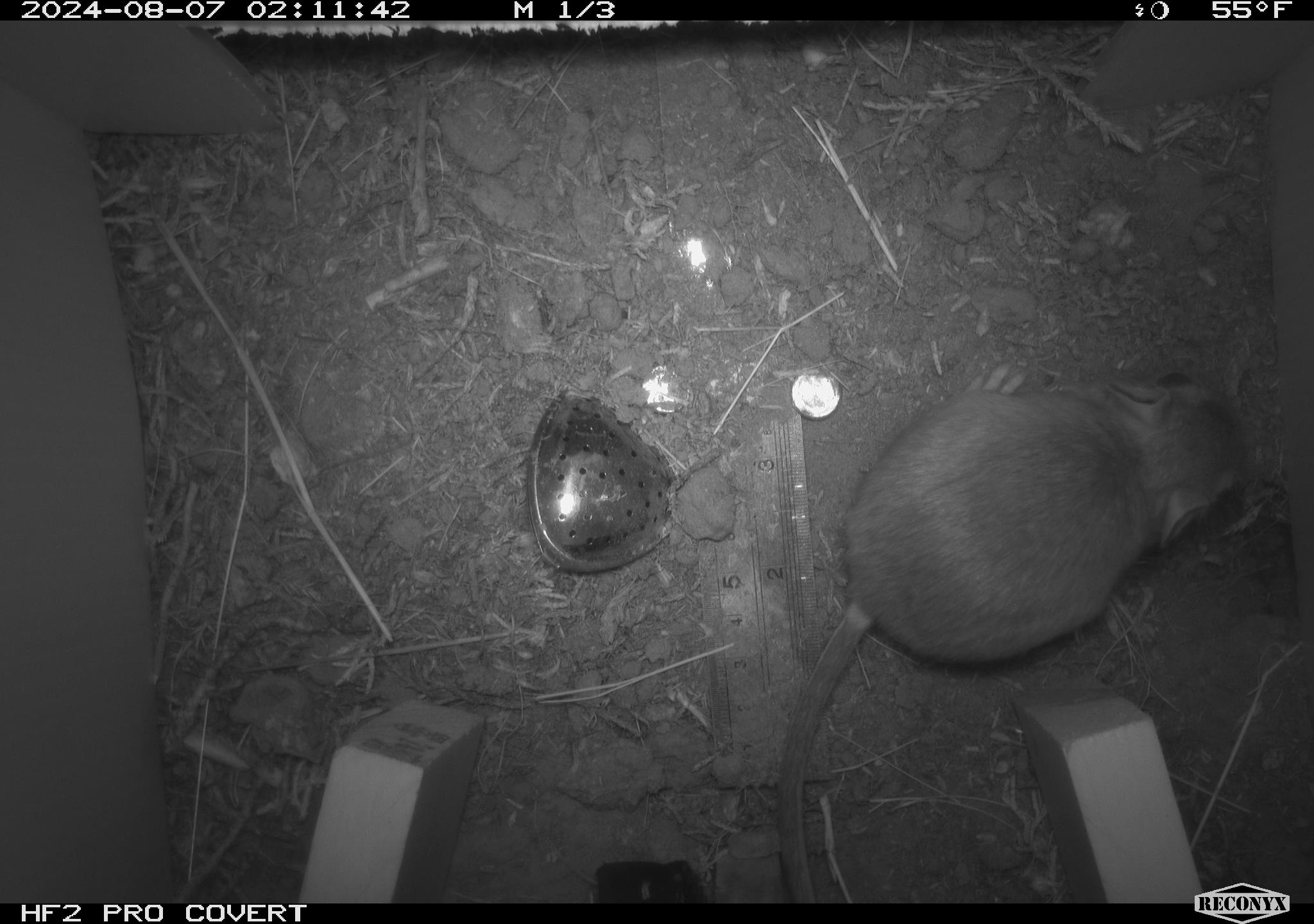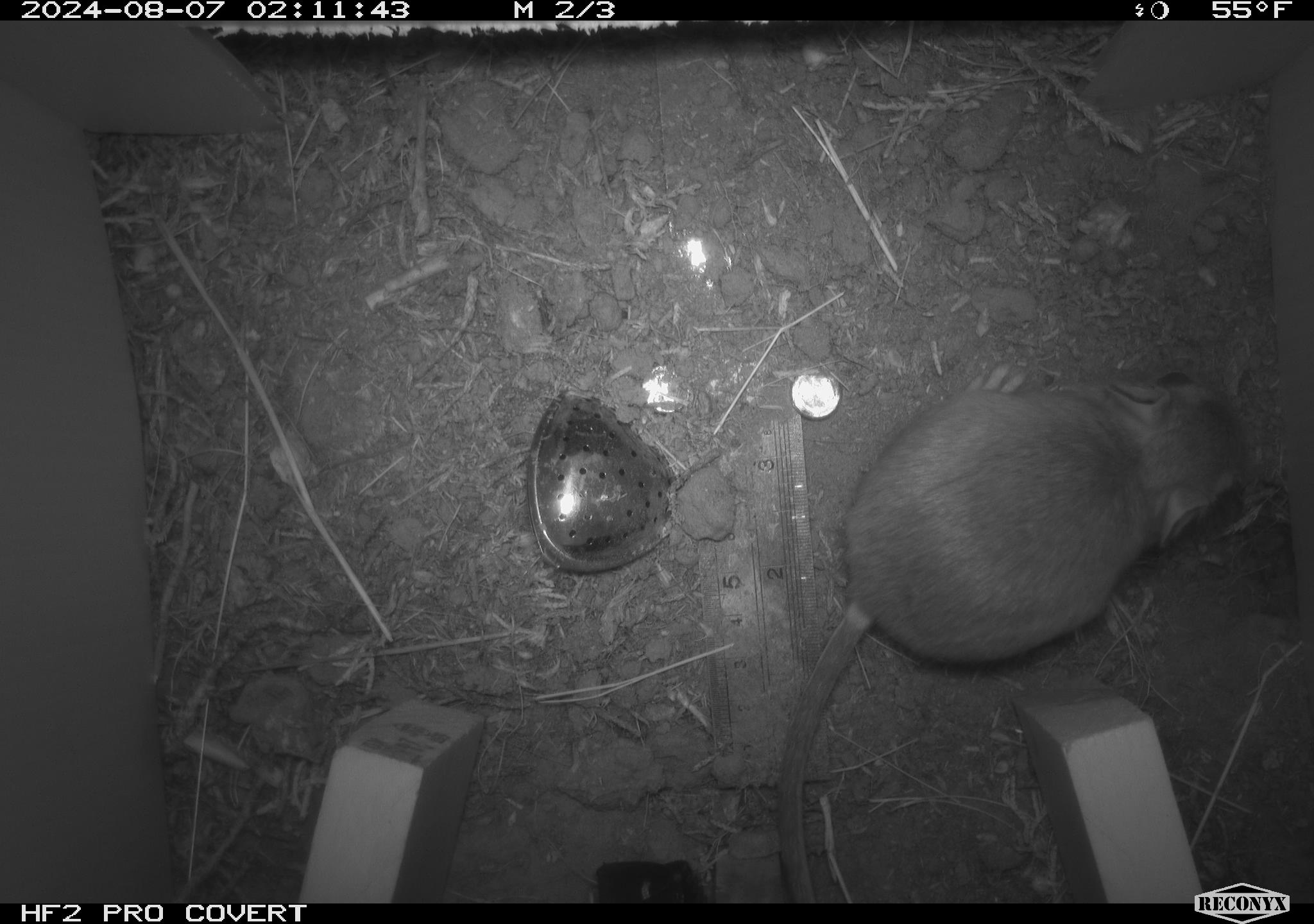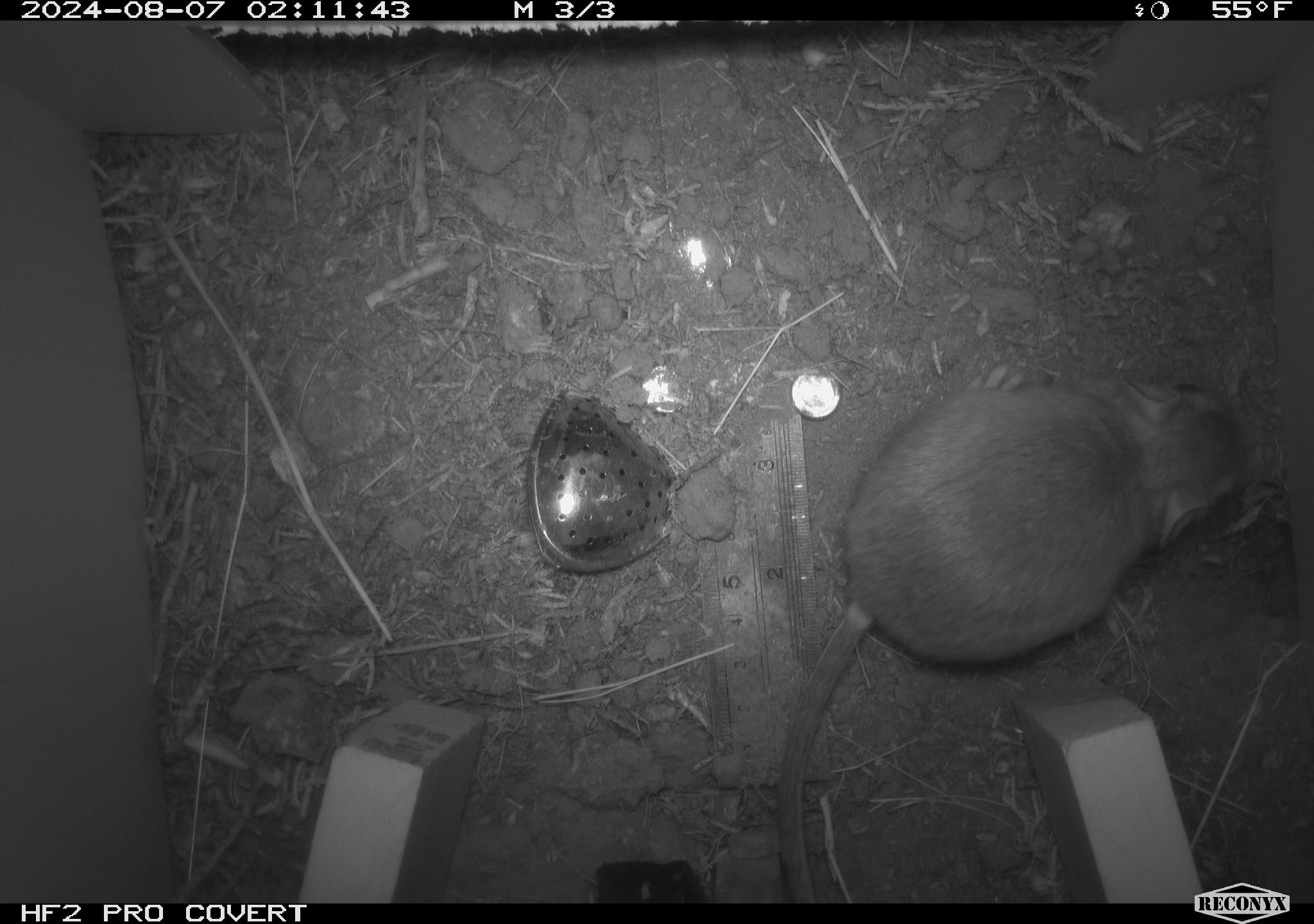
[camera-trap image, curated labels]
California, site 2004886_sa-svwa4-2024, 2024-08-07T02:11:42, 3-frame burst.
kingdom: Animalia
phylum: Chordata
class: Mammalia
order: Rodentia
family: Heteromyidae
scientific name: Heteromyidae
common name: kangaroo rats and pocket mice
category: heteromyidae family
Heteromyidae family (kangaroo rats and pocket mice) (Heteromyidae).